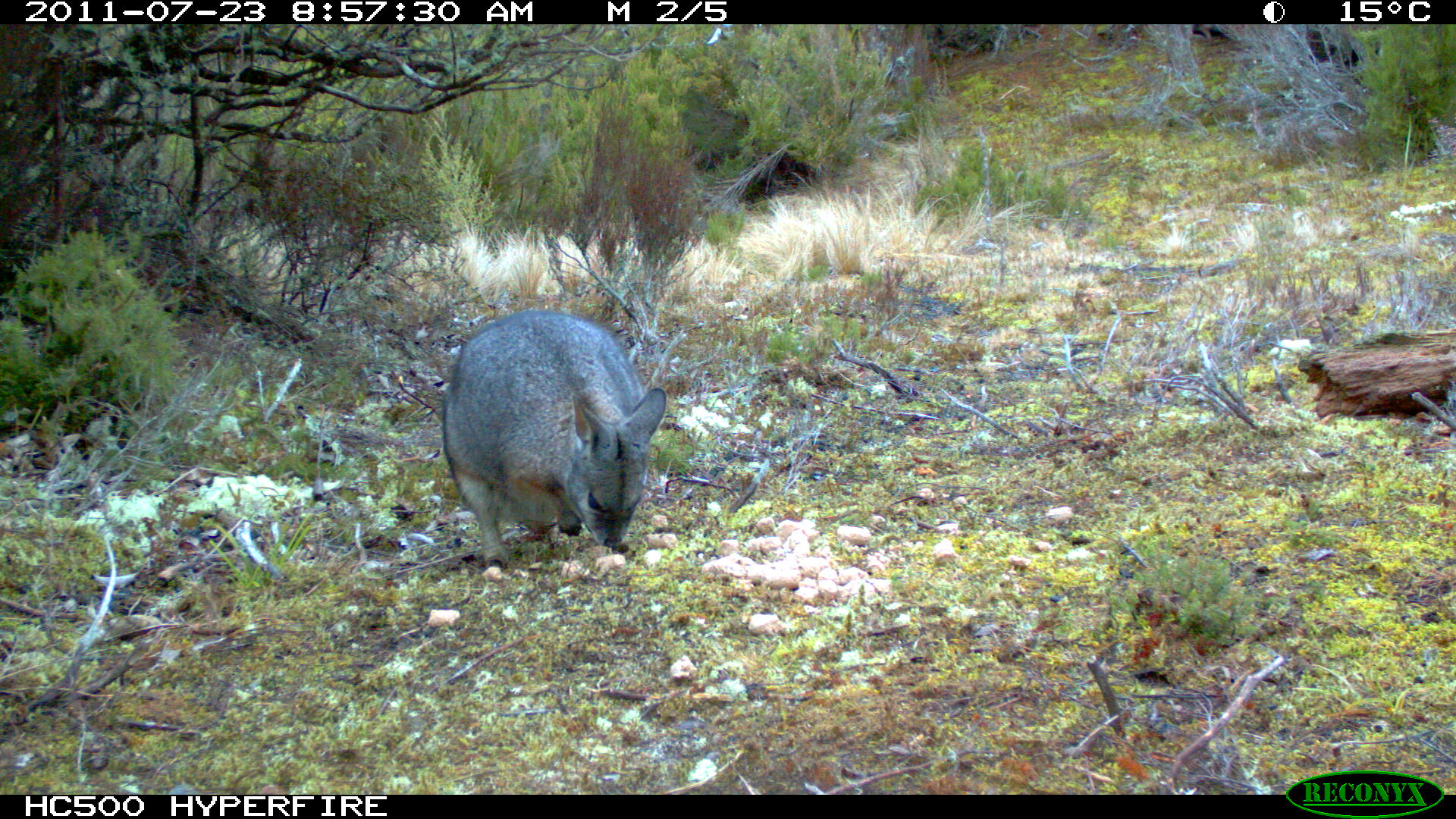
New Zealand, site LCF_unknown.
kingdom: Animalia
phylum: Chordata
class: Mammalia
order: Diprotodontia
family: Macropodidae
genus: Notamacropus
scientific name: Notamacropus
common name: wallaby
Wallaby (Notamacropus).